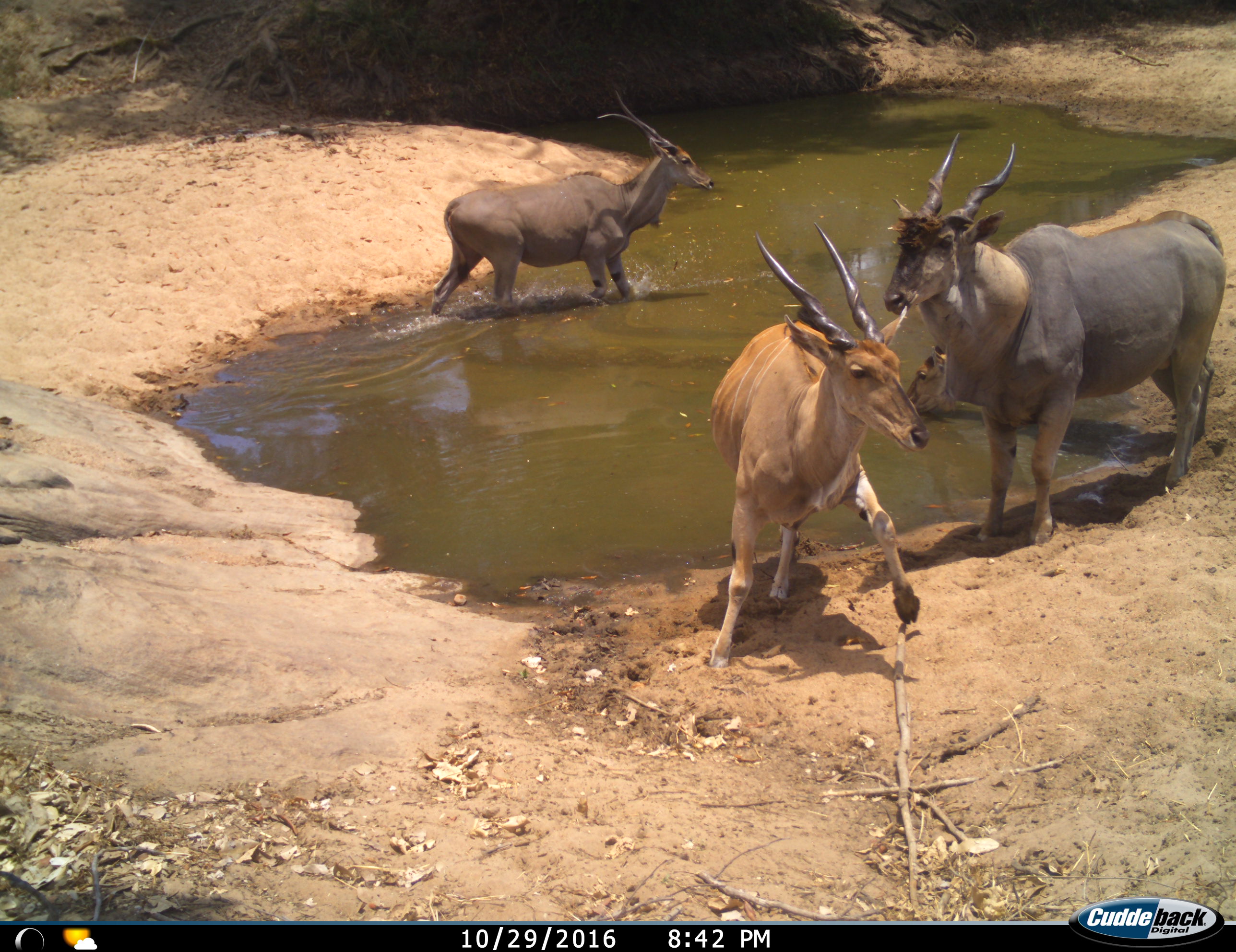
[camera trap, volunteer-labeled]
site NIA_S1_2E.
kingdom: Animalia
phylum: Chordata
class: Mammalia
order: Artiodactyla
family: Bovidae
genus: Tragelaphus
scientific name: Tragelaphus oryx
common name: eland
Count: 3.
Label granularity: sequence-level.